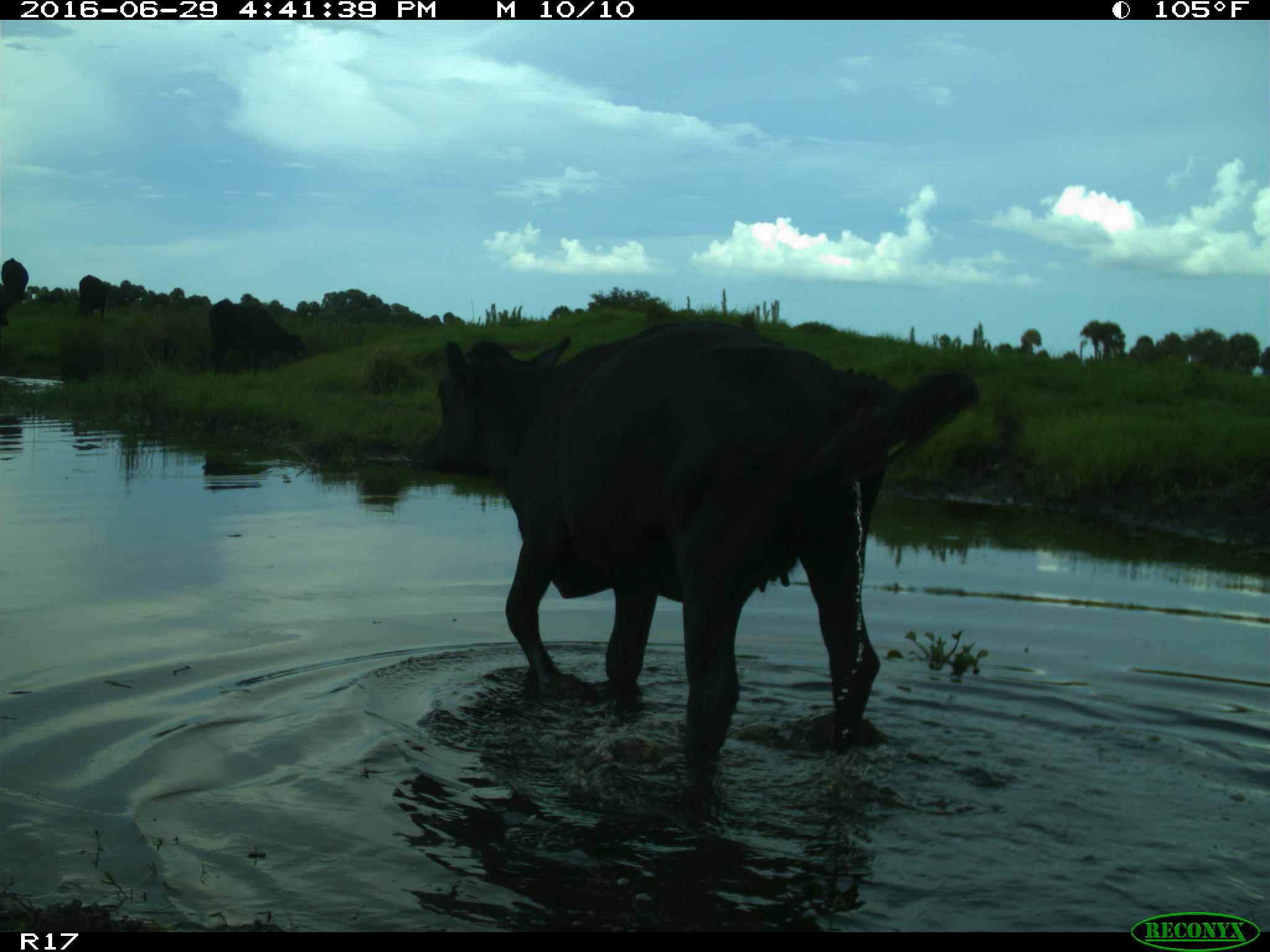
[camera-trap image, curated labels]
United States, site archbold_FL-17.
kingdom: Animalia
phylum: Chordata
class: Mammalia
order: Artiodactyla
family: Bovidae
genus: Bos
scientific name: Bos taurus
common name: domestic cow